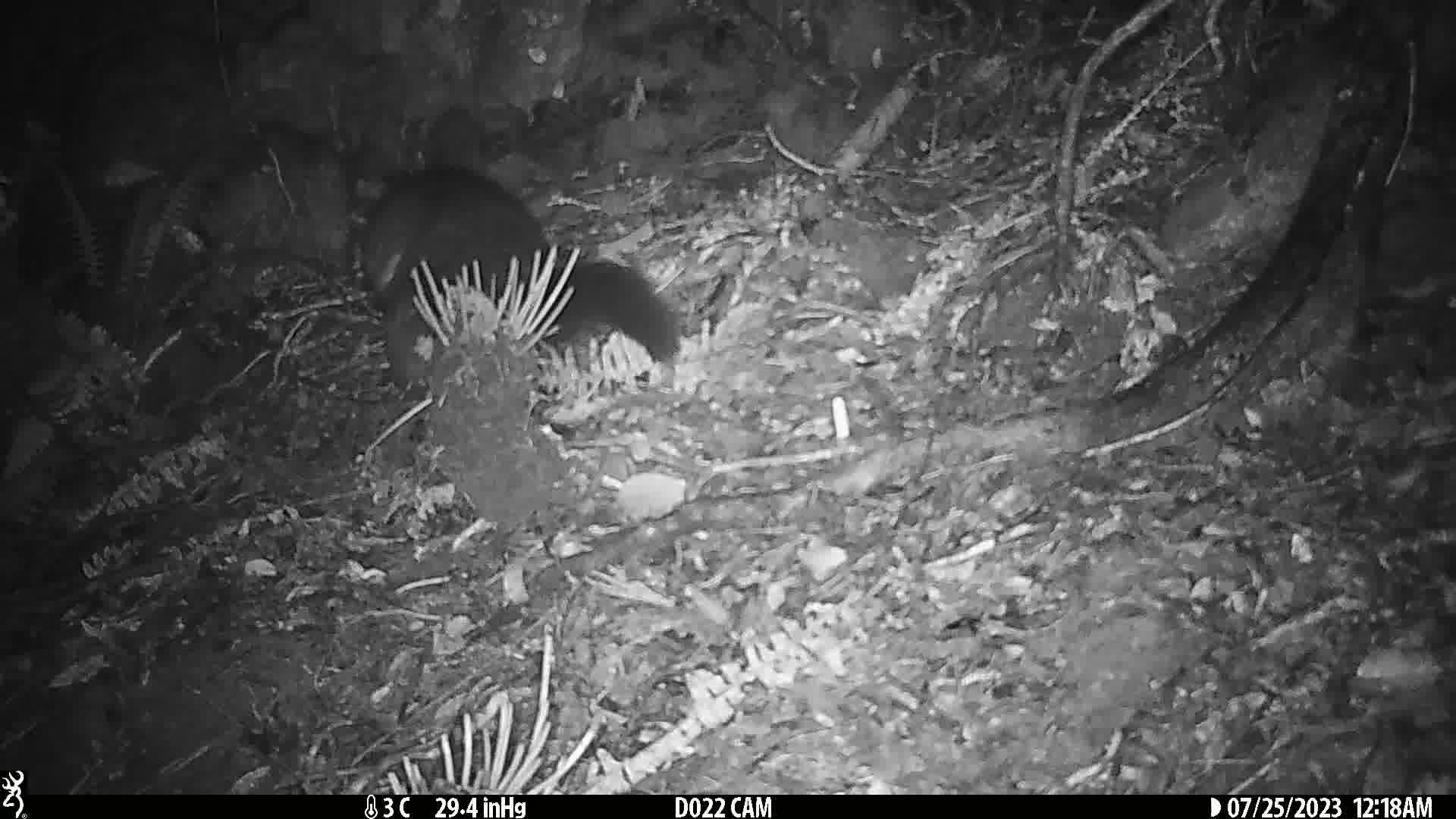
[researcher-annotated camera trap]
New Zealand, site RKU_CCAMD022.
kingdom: Animalia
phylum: Chordata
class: Mammalia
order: Diprotodontia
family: Phalangeridae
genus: Trichosurus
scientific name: Trichosurus vulpecula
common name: common brushtail possum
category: possum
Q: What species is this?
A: Possum (common brushtail possum) (Trichosurus vulpecula).